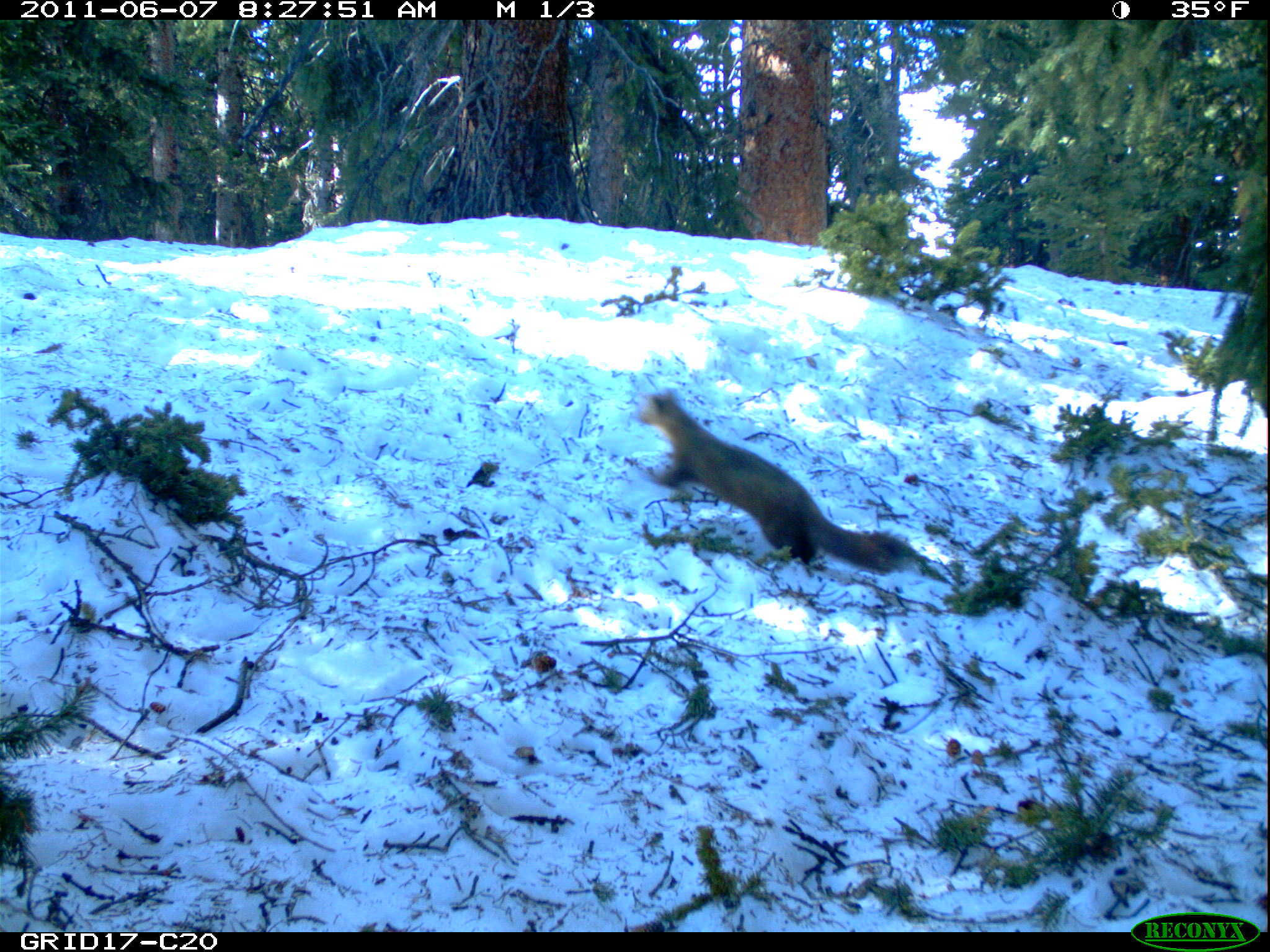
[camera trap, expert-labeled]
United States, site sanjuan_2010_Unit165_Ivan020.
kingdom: Animalia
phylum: Chordata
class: Mammalia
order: Carnivora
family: Mustelidae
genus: Martes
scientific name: Martes americana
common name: american marten